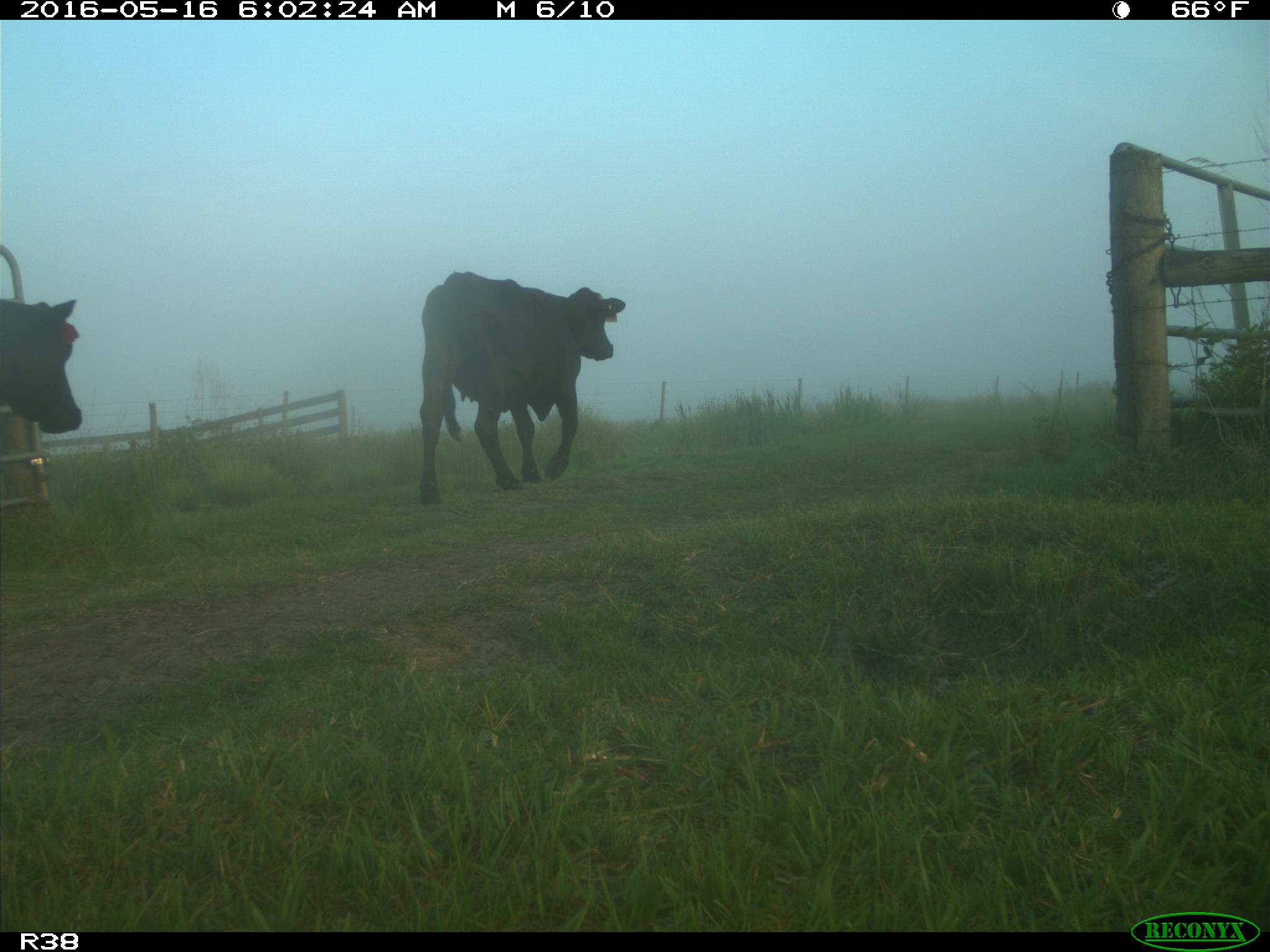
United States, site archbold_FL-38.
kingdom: Animalia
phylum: Chordata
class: Mammalia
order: Artiodactyla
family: Bovidae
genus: Bos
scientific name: Bos taurus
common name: domestic cow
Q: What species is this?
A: Bos taurus (domestic cow).